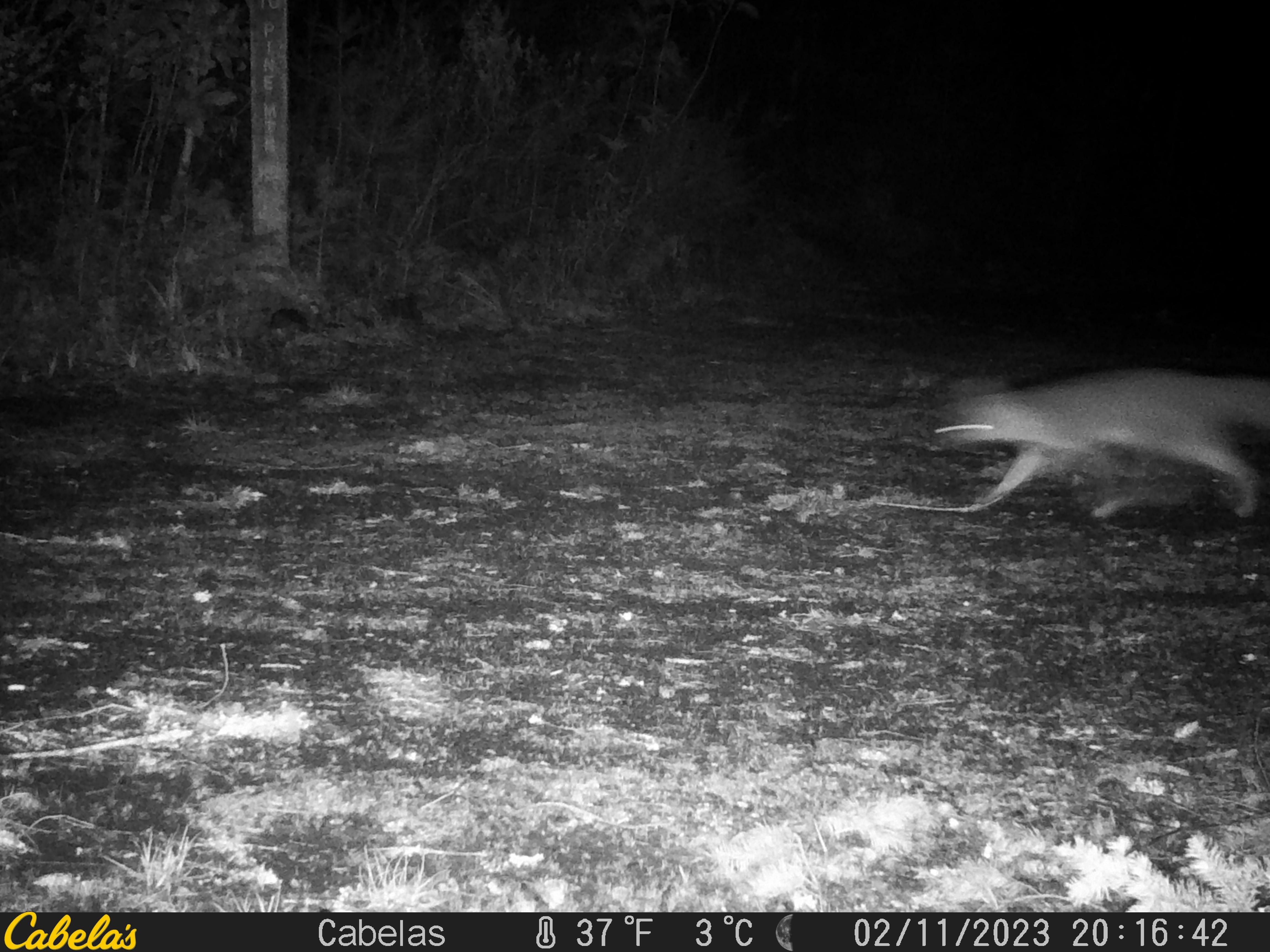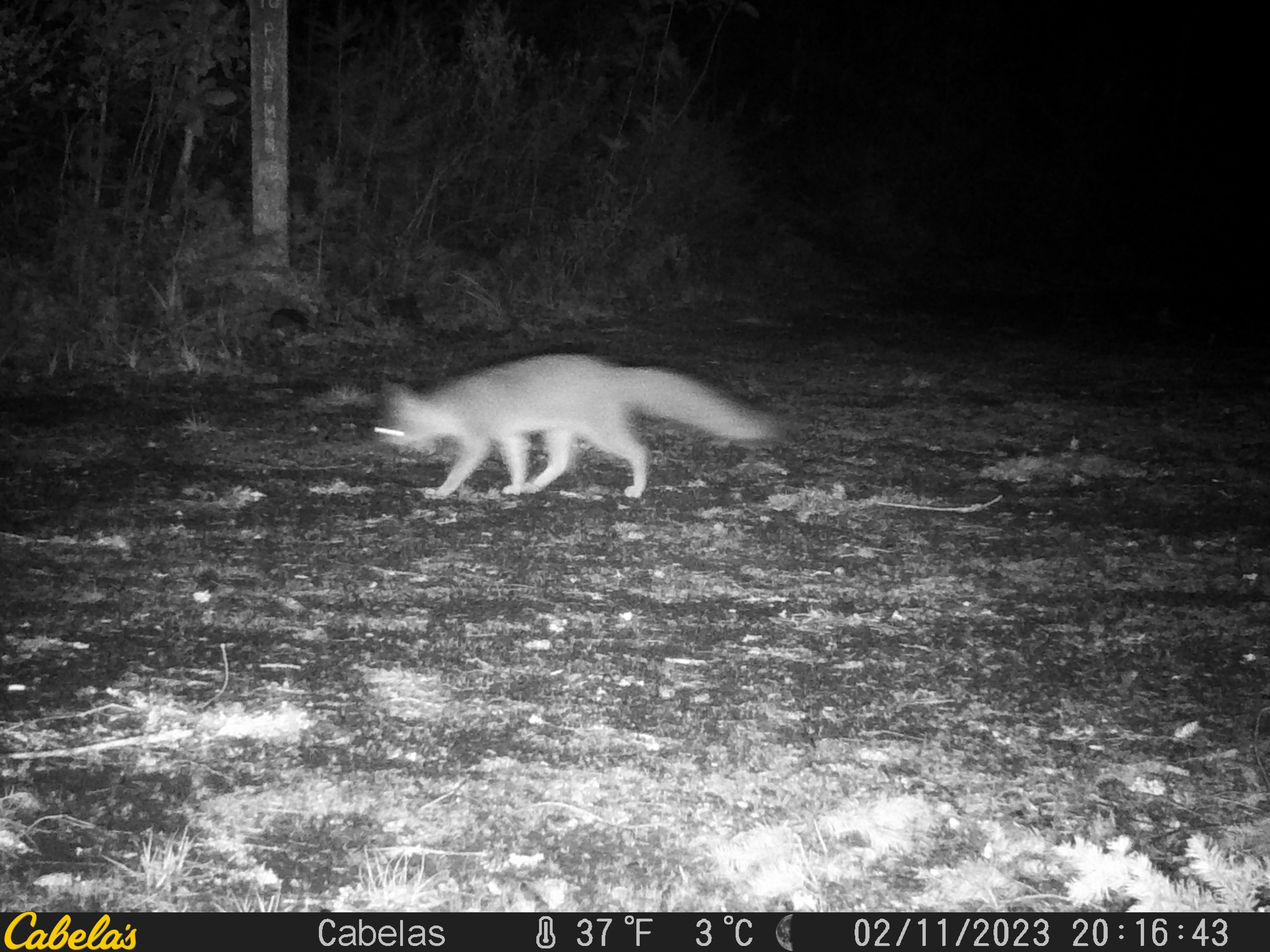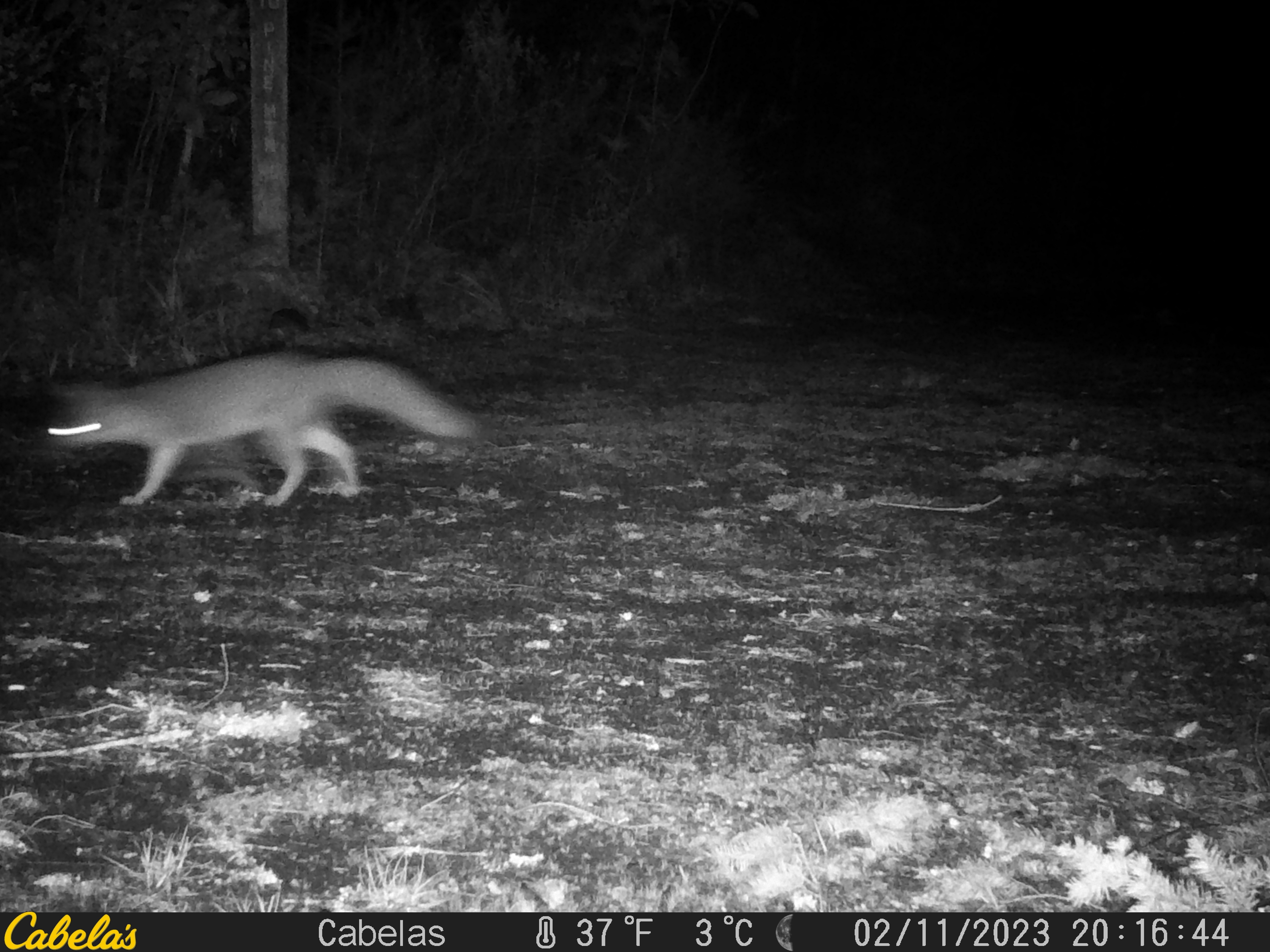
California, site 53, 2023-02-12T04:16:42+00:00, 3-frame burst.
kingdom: Animalia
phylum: Chordata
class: Mammalia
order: Carnivora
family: Canidae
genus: Urocyon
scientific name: Urocyon cinereoargenteus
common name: gray fox